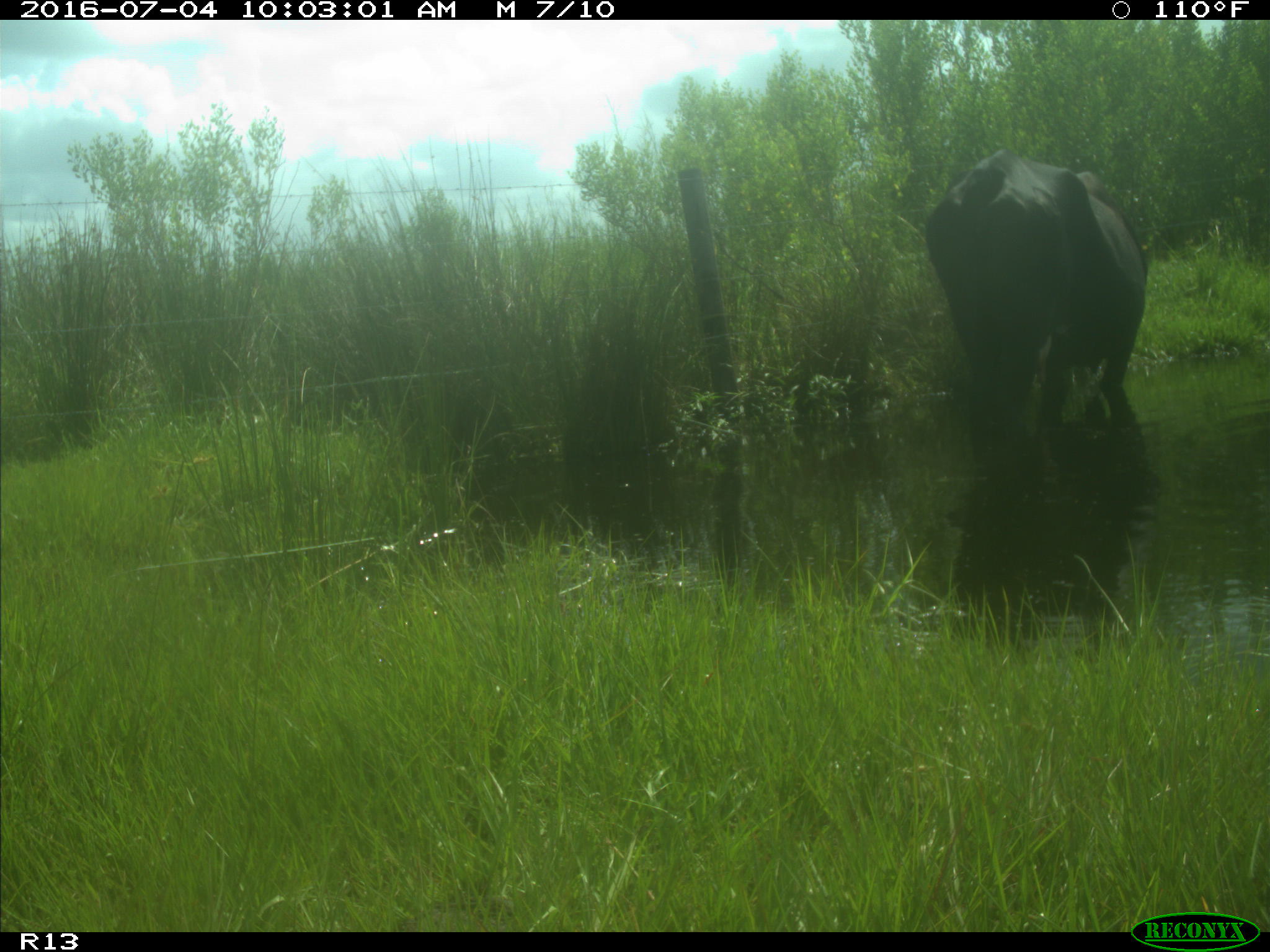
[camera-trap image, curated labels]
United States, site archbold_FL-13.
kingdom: Animalia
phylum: Chordata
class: Mammalia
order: Artiodactyla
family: Bovidae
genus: Bos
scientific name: Bos taurus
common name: domestic cow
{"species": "Bos taurus (domestic cow)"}